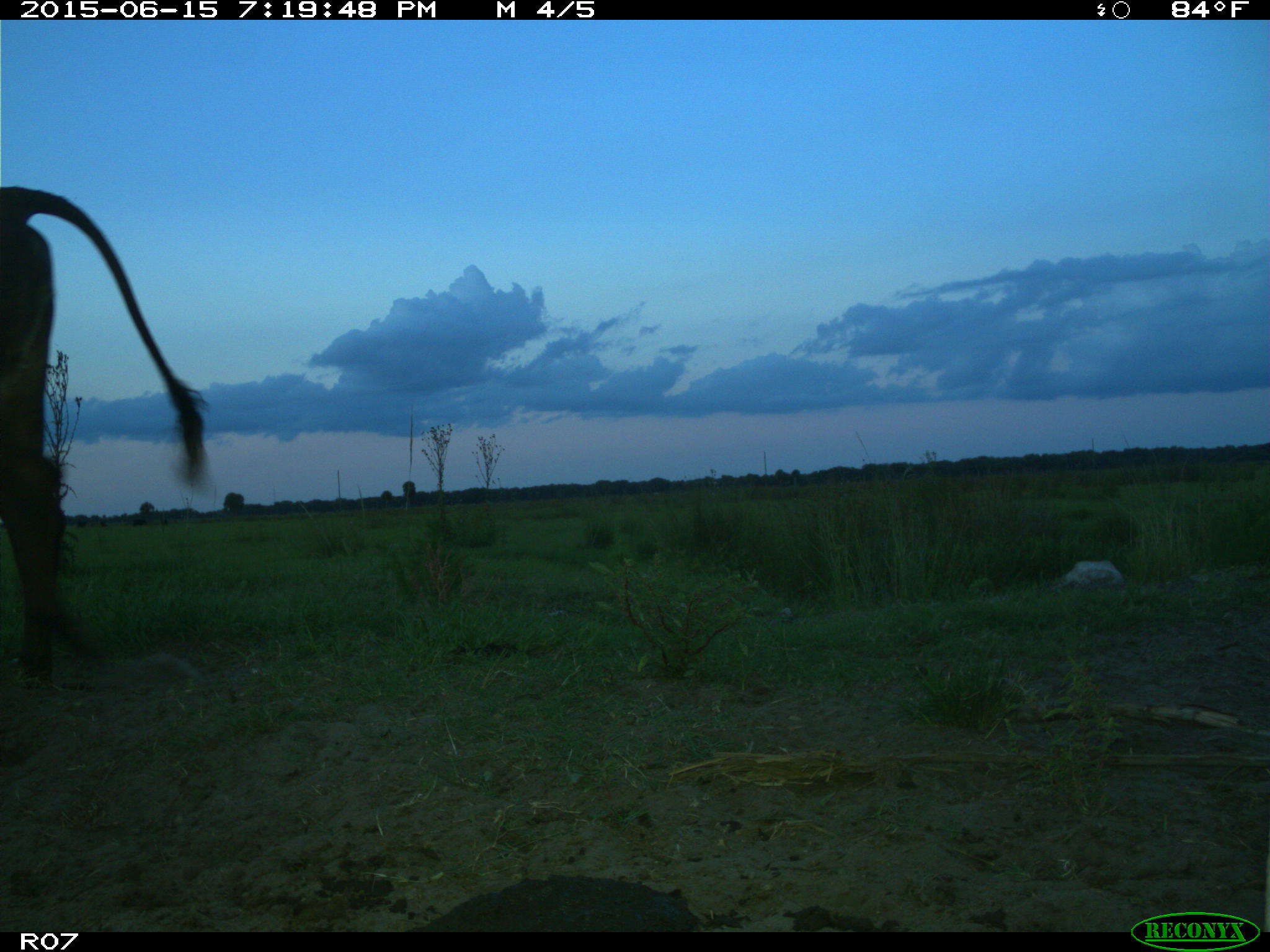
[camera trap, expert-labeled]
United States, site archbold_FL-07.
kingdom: Animalia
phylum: Chordata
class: Mammalia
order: Artiodactyla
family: Bovidae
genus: Bos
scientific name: Bos taurus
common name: domestic cow